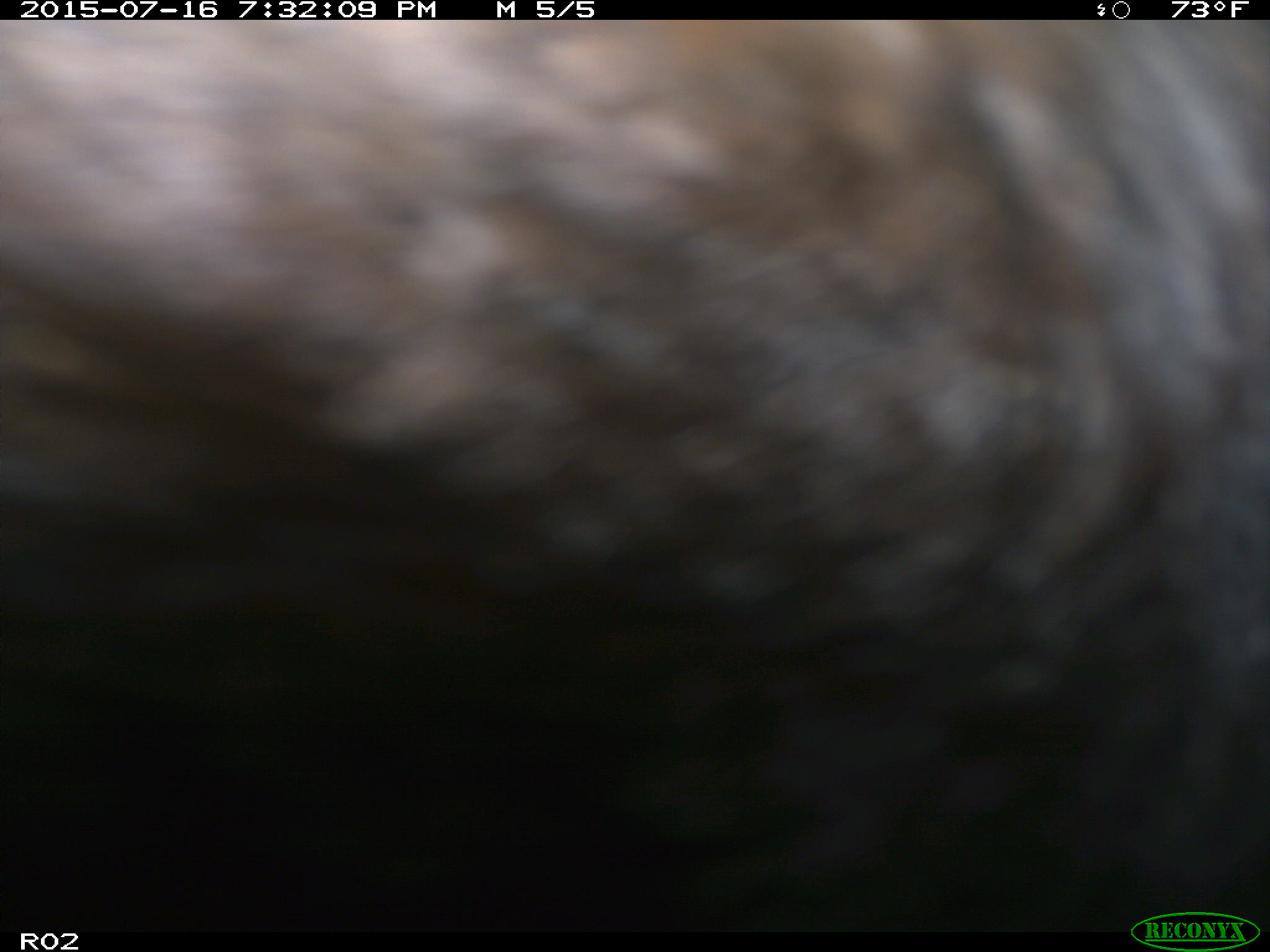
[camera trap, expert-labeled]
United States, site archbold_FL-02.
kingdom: Animalia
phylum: Chordata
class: Mammalia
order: Artiodactyla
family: Bovidae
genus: Bos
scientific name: Bos taurus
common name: domestic cow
Bos taurus (domestic cow).